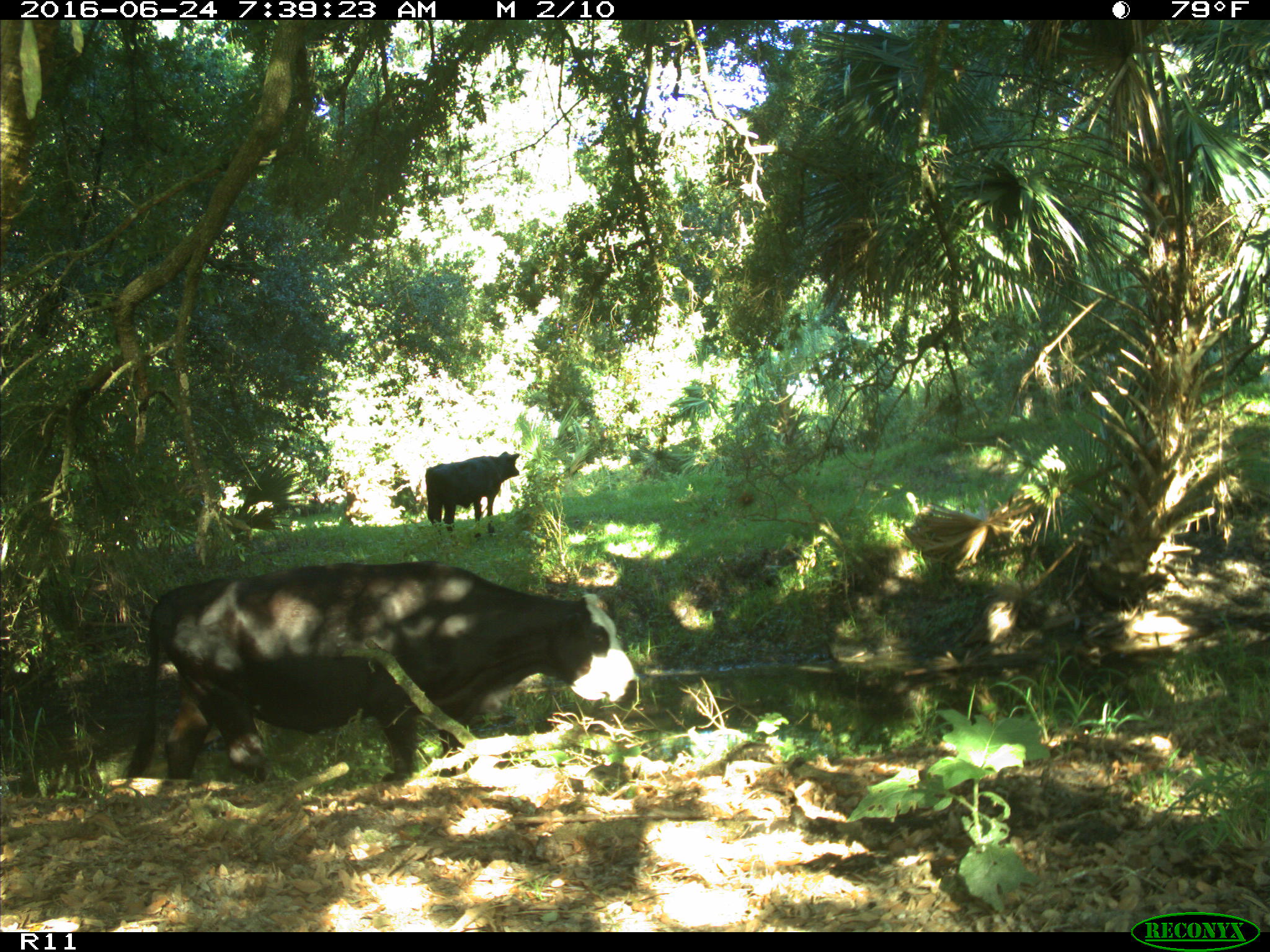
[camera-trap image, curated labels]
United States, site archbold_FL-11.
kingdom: Animalia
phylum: Chordata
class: Mammalia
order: Artiodactyla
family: Bovidae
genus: Bos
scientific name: Bos taurus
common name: domestic cow